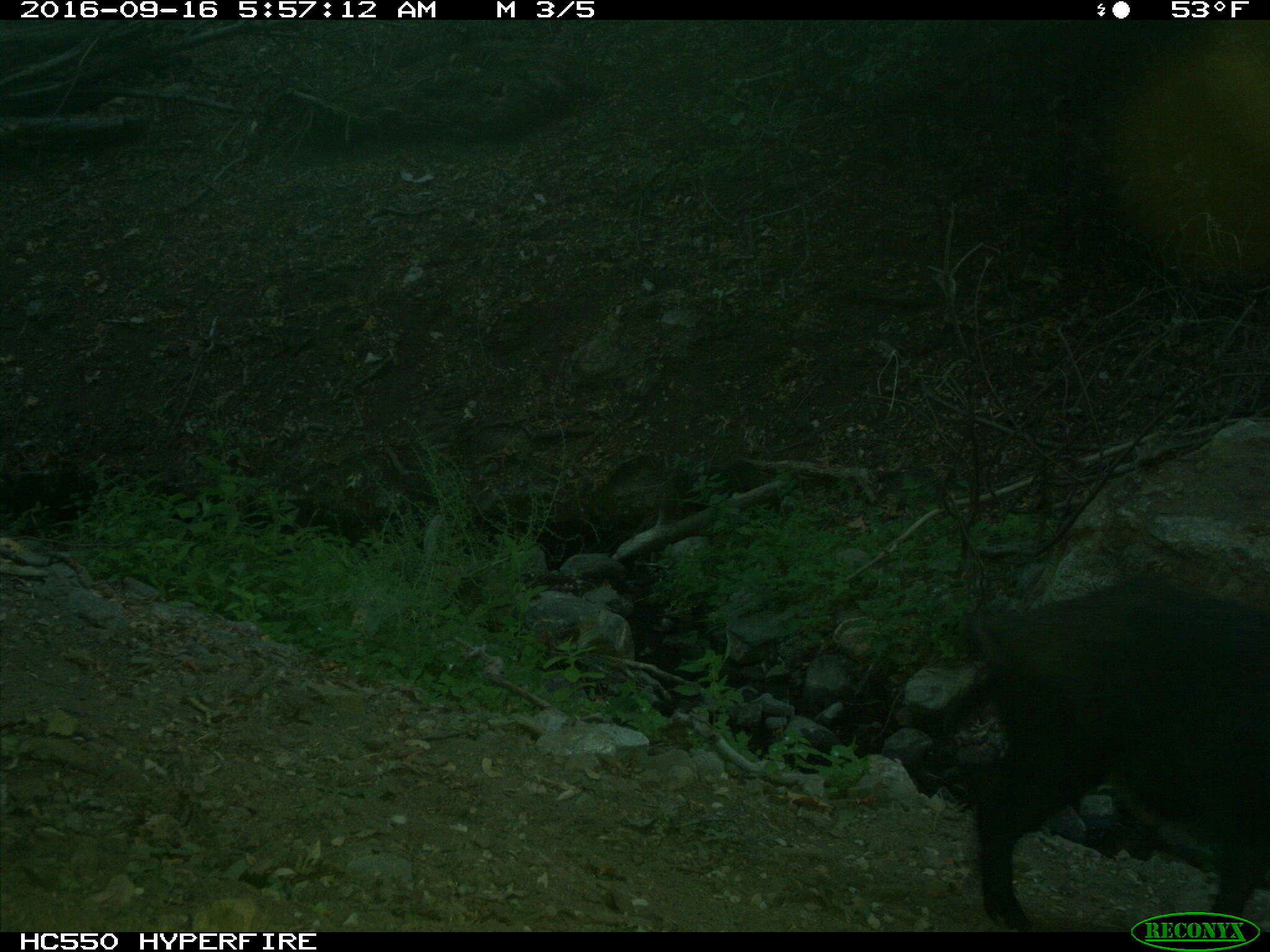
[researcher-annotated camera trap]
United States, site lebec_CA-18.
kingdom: Animalia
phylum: Chordata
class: Mammalia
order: Artiodactyla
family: Suidae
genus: Sus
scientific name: Sus scrofa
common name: wild boar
Sus scrofa (wild boar).